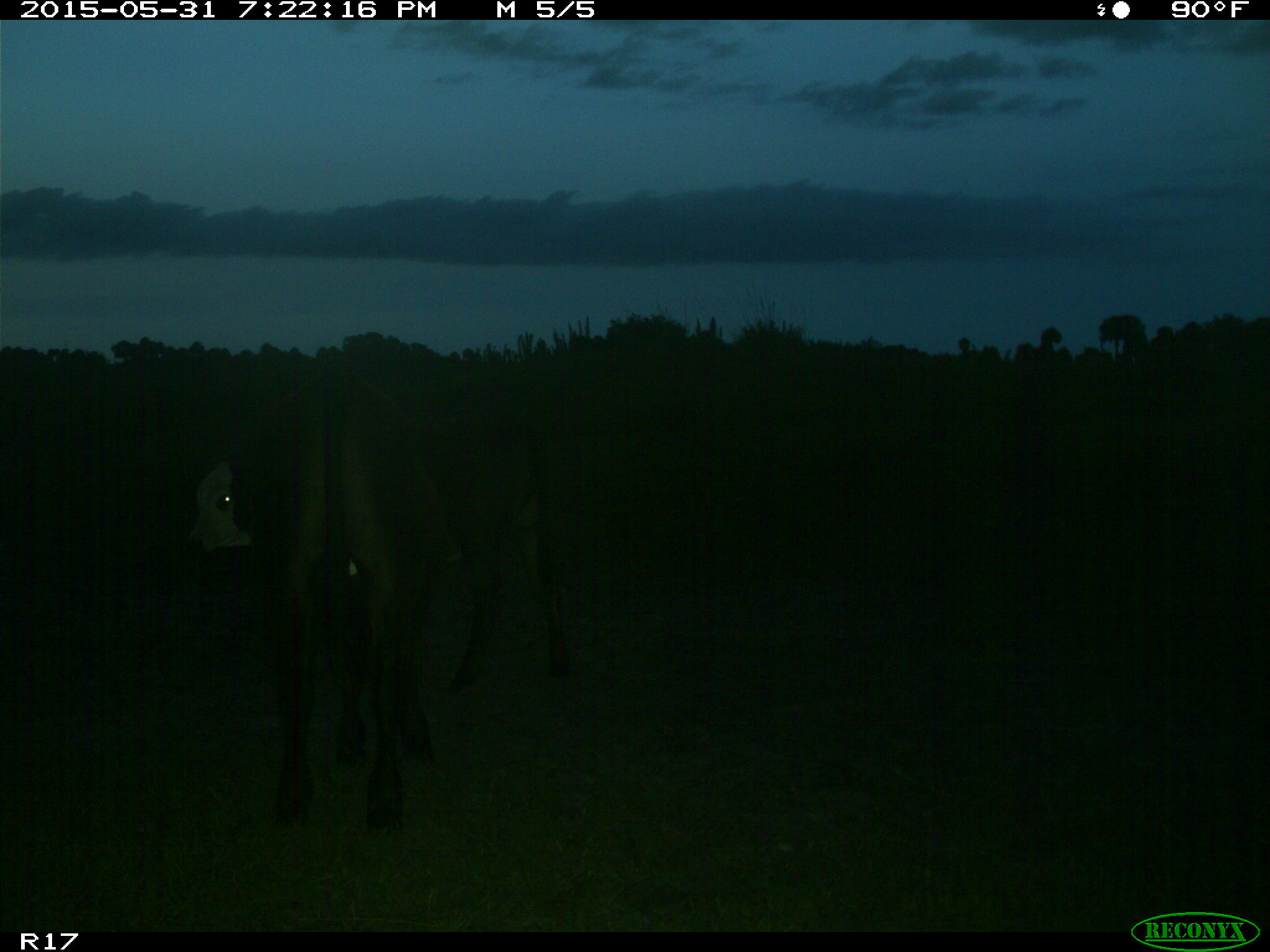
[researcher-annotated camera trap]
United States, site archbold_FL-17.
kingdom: Animalia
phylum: Chordata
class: Mammalia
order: Artiodactyla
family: Bovidae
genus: Bos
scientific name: Bos taurus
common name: domestic cow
Bos taurus (domestic cow).